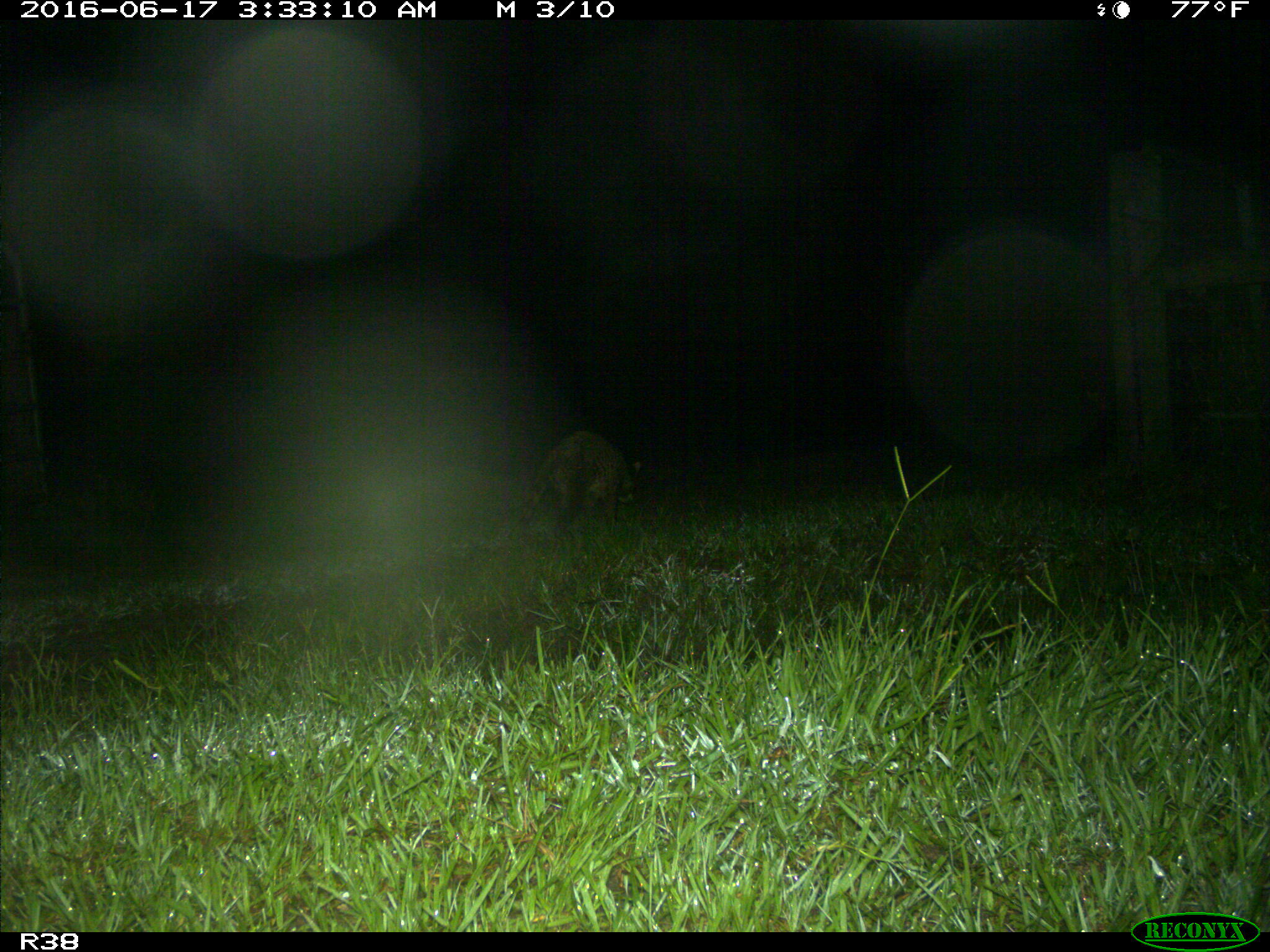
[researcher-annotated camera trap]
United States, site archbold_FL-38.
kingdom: Animalia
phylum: Chordata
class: Mammalia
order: Carnivora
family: Procyonidae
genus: Procyon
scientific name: Procyon lotor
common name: common raccoon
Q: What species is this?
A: Procyon lotor (common raccoon).